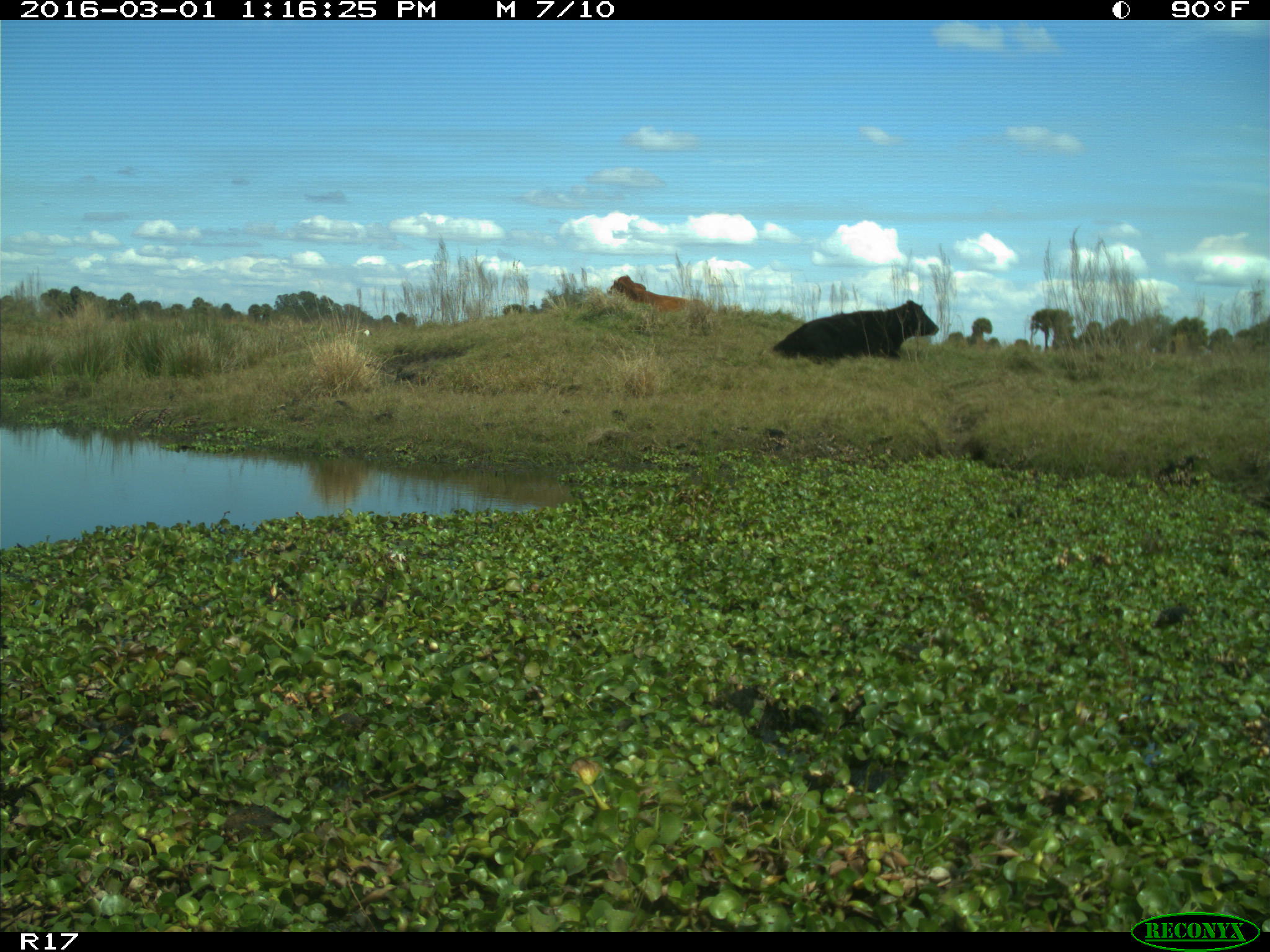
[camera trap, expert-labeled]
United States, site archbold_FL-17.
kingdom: Animalia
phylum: Chordata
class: Mammalia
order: Artiodactyla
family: Bovidae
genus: Bos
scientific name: Bos taurus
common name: domestic cow